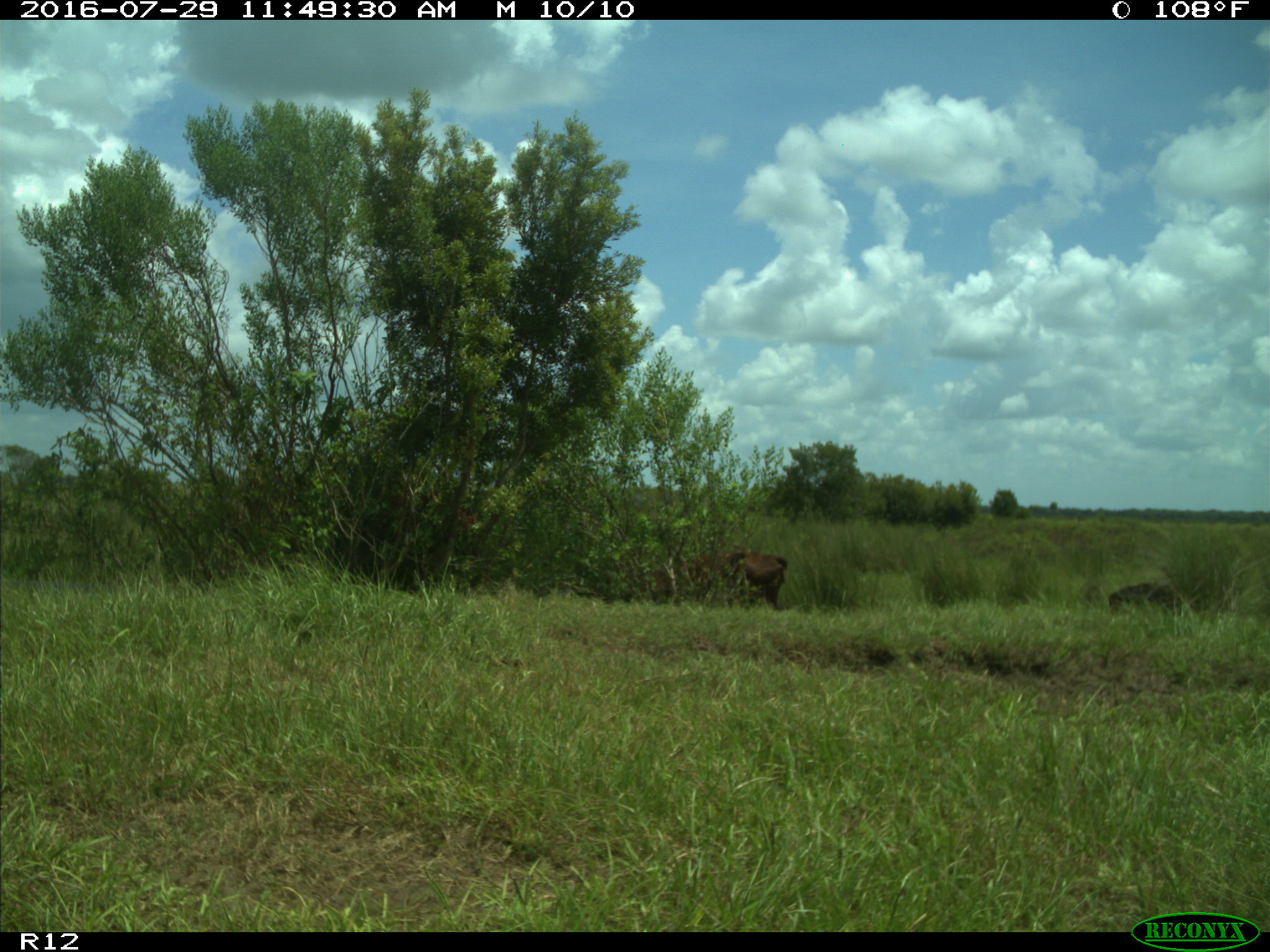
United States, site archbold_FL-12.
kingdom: Animalia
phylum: Chordata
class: Mammalia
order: Artiodactyla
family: Bovidae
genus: Bos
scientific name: Bos taurus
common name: domestic cow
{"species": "Bos taurus (domestic cow)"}